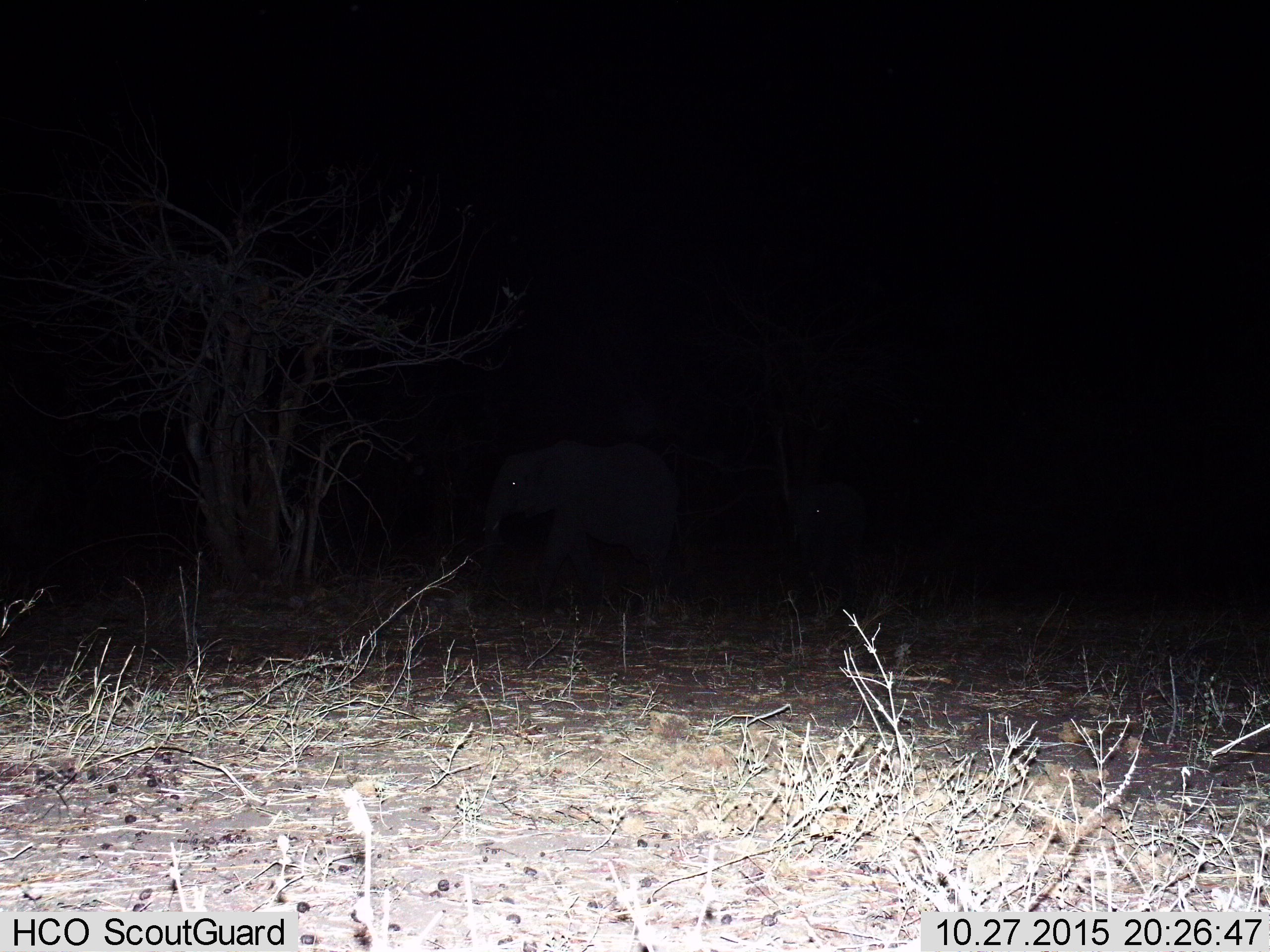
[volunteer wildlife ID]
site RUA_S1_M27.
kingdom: Animalia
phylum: Chordata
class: Mammalia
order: Proboscidea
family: Elephantidae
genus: Loxodonta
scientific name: Loxodonta africana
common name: african bush elephant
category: elephant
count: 2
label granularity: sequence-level